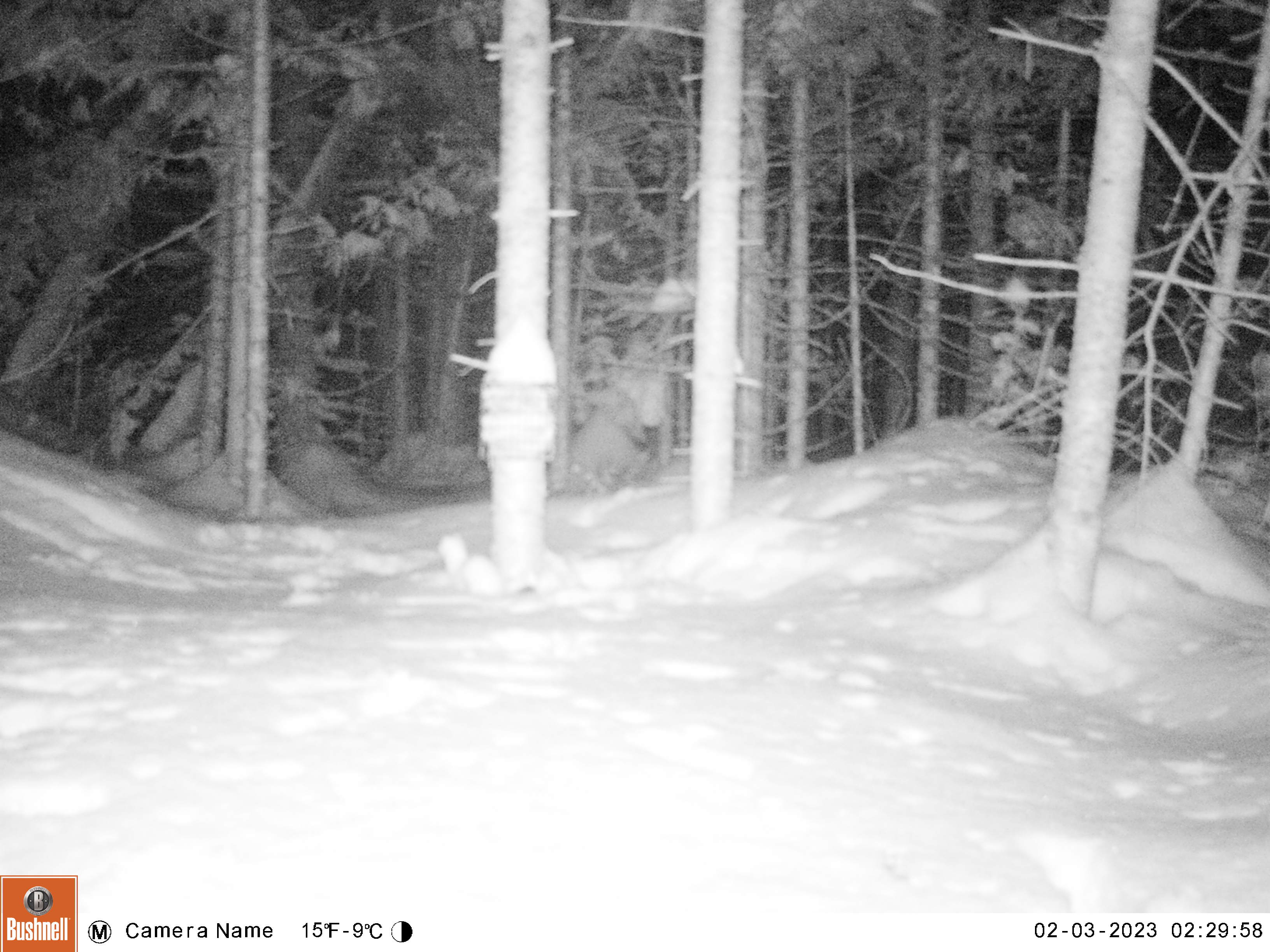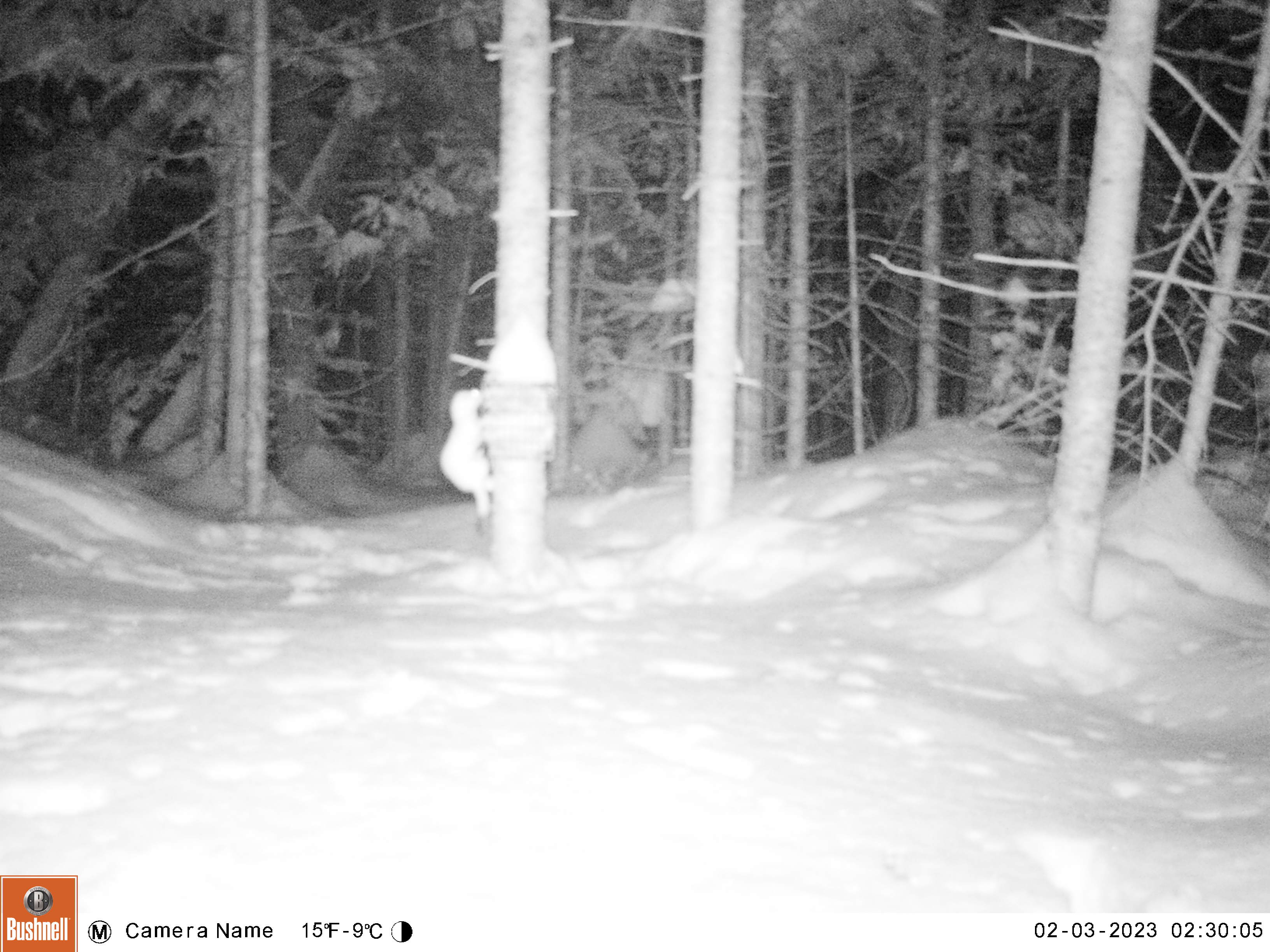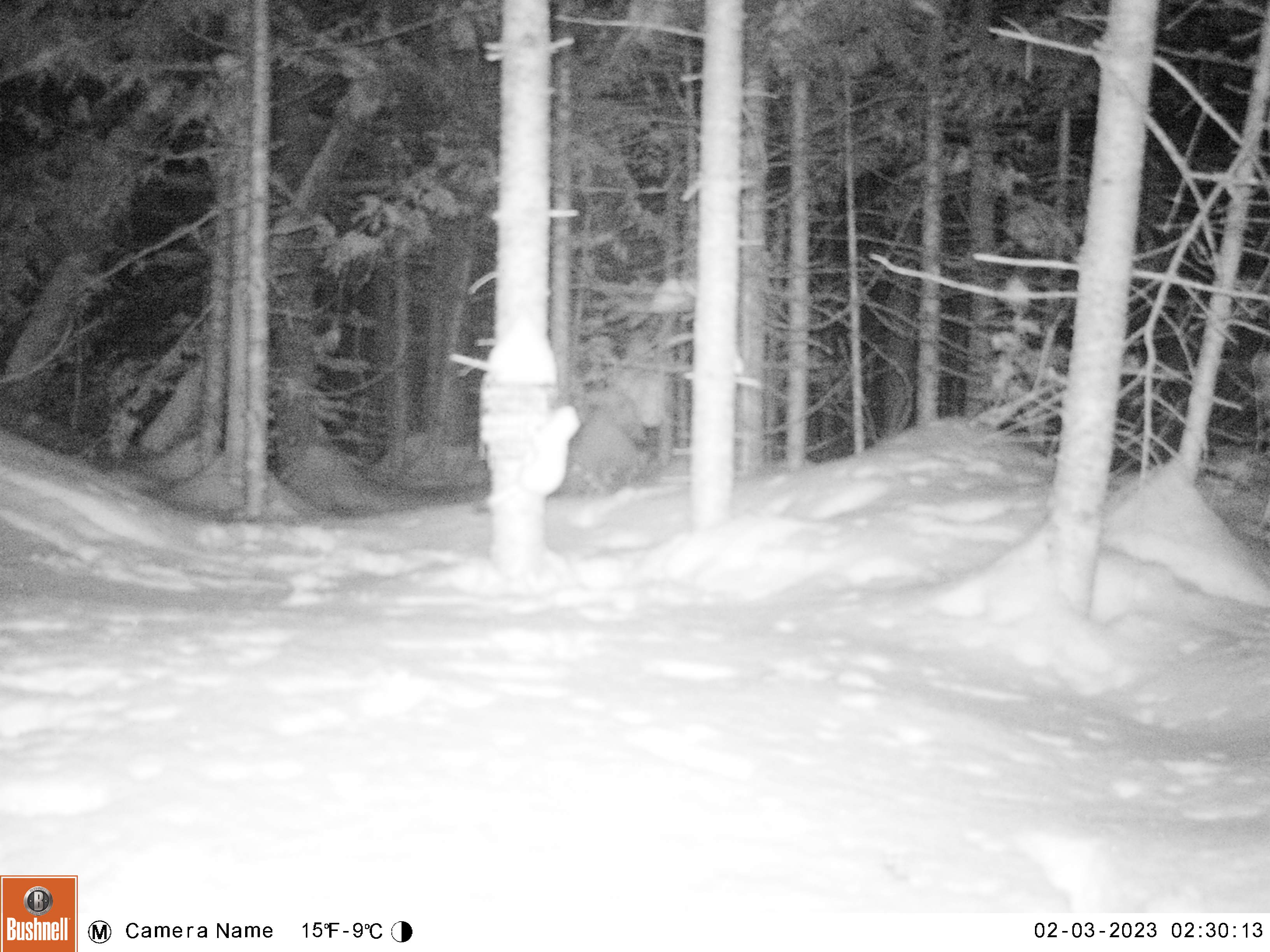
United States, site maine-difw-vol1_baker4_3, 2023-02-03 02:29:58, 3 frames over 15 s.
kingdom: Animalia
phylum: Chordata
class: Mammalia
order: Carnivora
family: Mustelidae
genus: Mustela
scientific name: Mustela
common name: weasel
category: weasel sp.